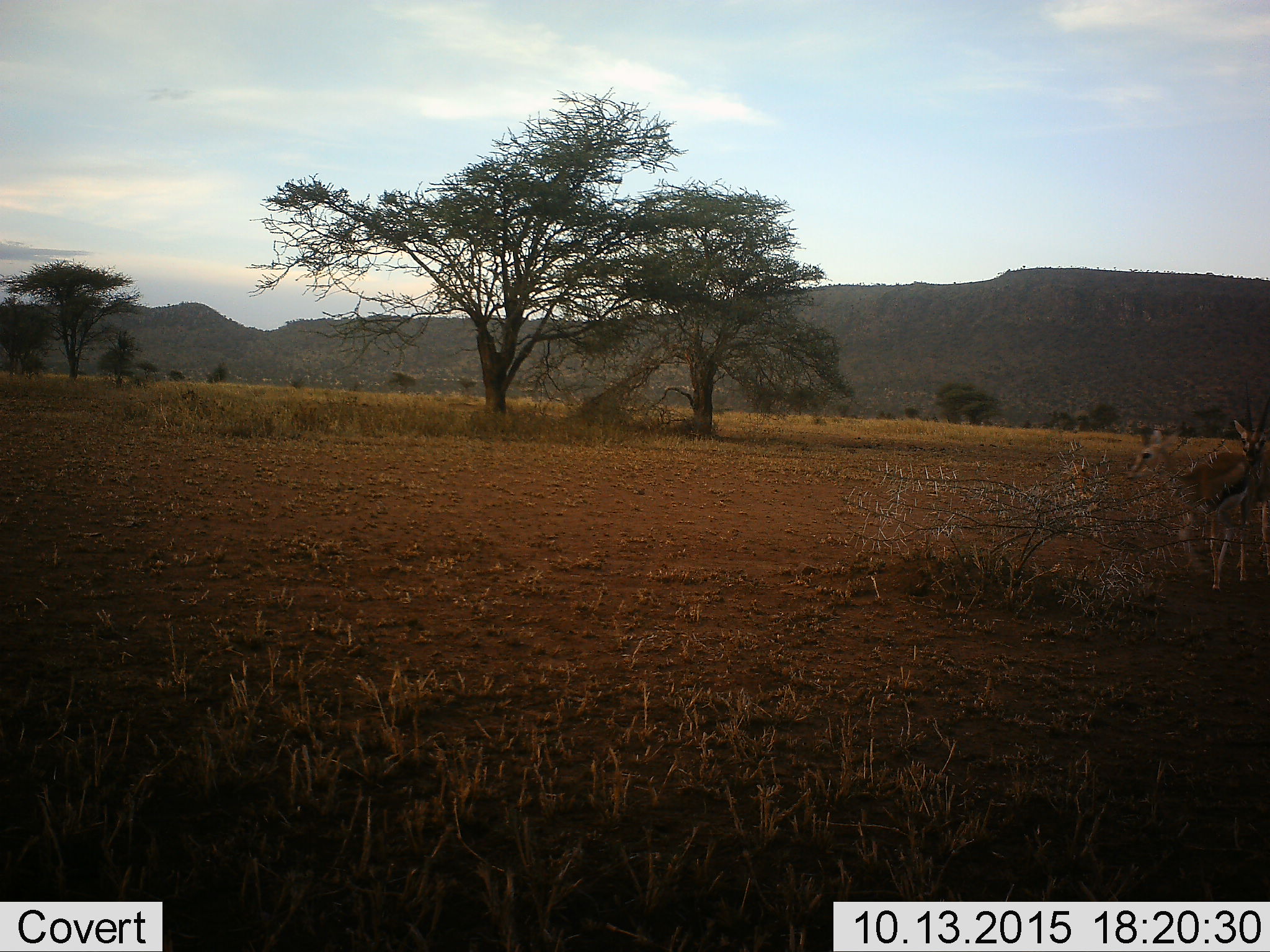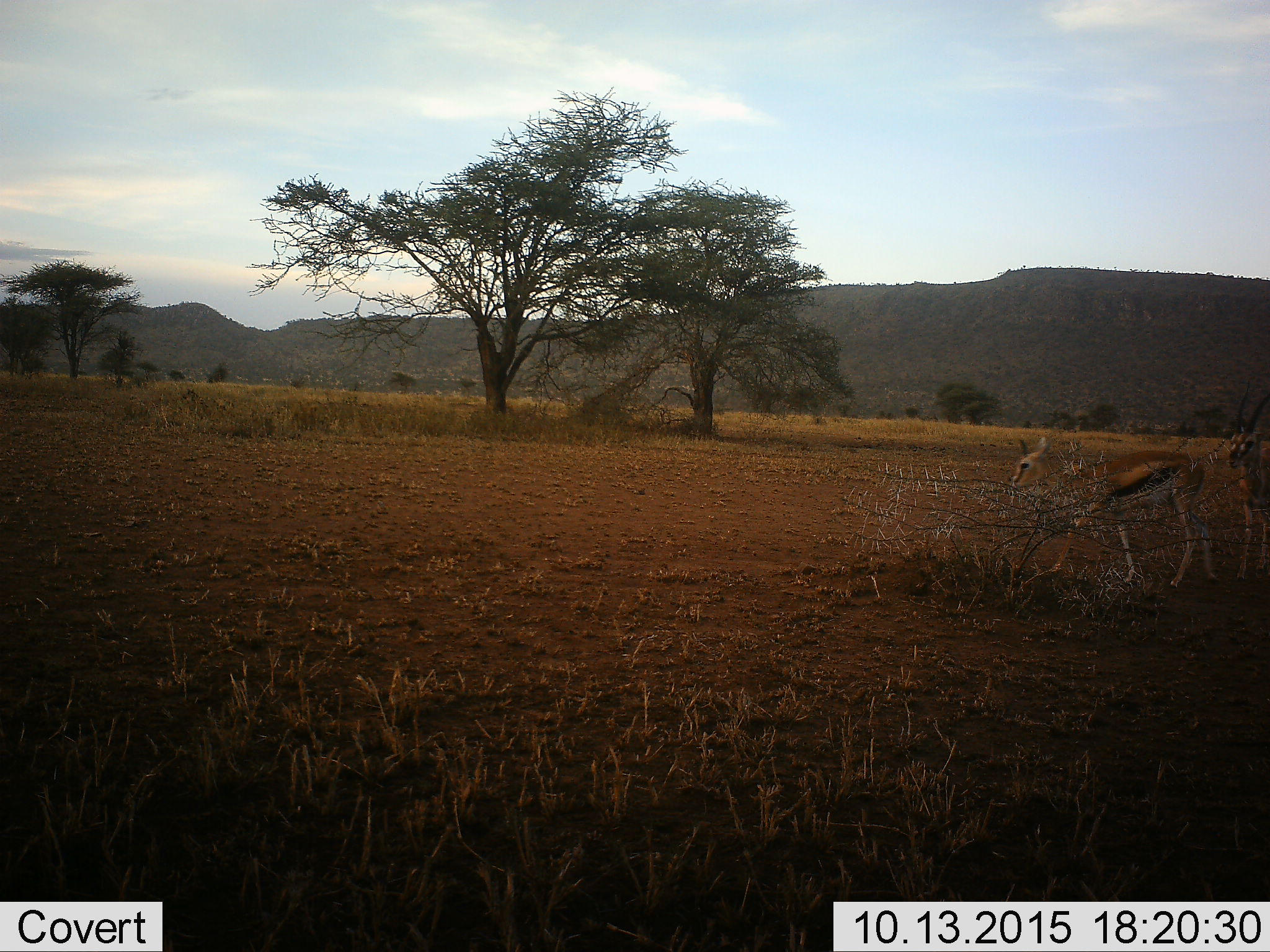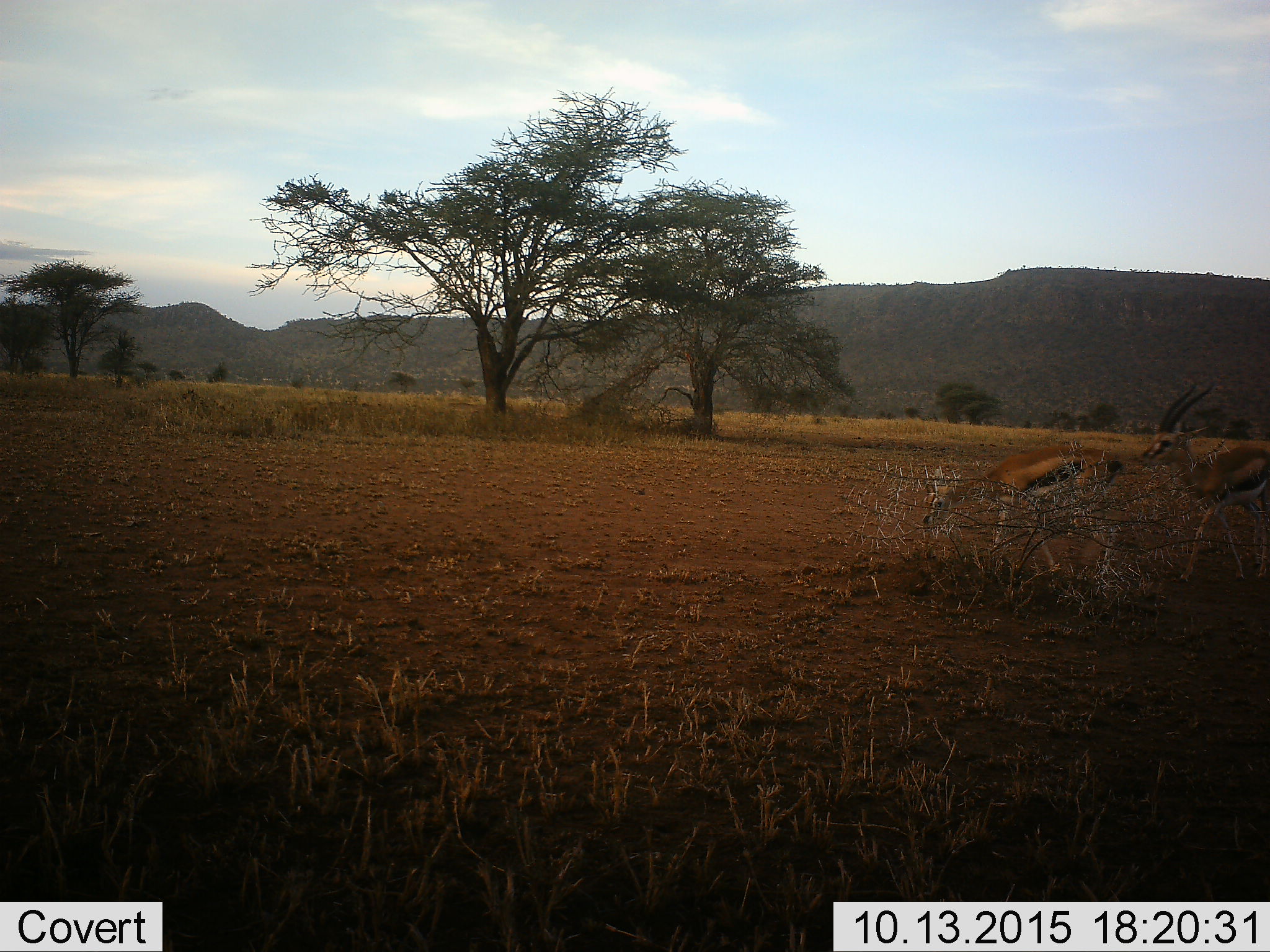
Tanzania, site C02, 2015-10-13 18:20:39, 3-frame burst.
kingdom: Animalia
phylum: Chordata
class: Mammalia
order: Artiodactyla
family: Bovidae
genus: Eudorcas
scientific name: Eudorcas thomsonii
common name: thomson's gazelle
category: gazellethomsons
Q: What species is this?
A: Gazellethomsons (thomson's gazelle) (Eudorcas thomsonii).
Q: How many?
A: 2.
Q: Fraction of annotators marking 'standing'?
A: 9%.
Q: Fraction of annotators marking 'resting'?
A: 0%.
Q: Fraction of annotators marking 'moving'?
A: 91%.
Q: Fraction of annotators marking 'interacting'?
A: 0%.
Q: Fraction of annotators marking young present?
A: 9%.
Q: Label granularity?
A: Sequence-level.